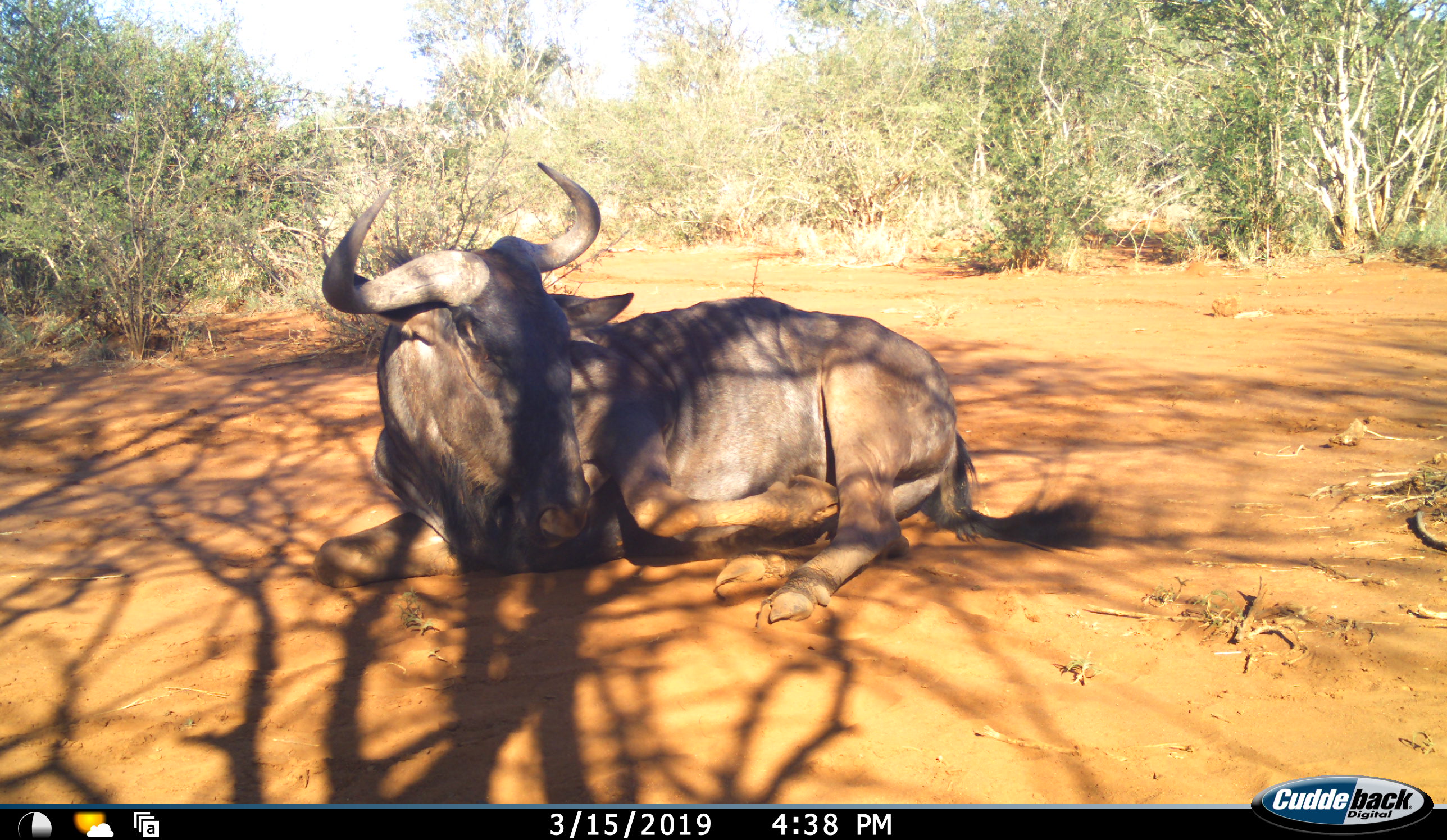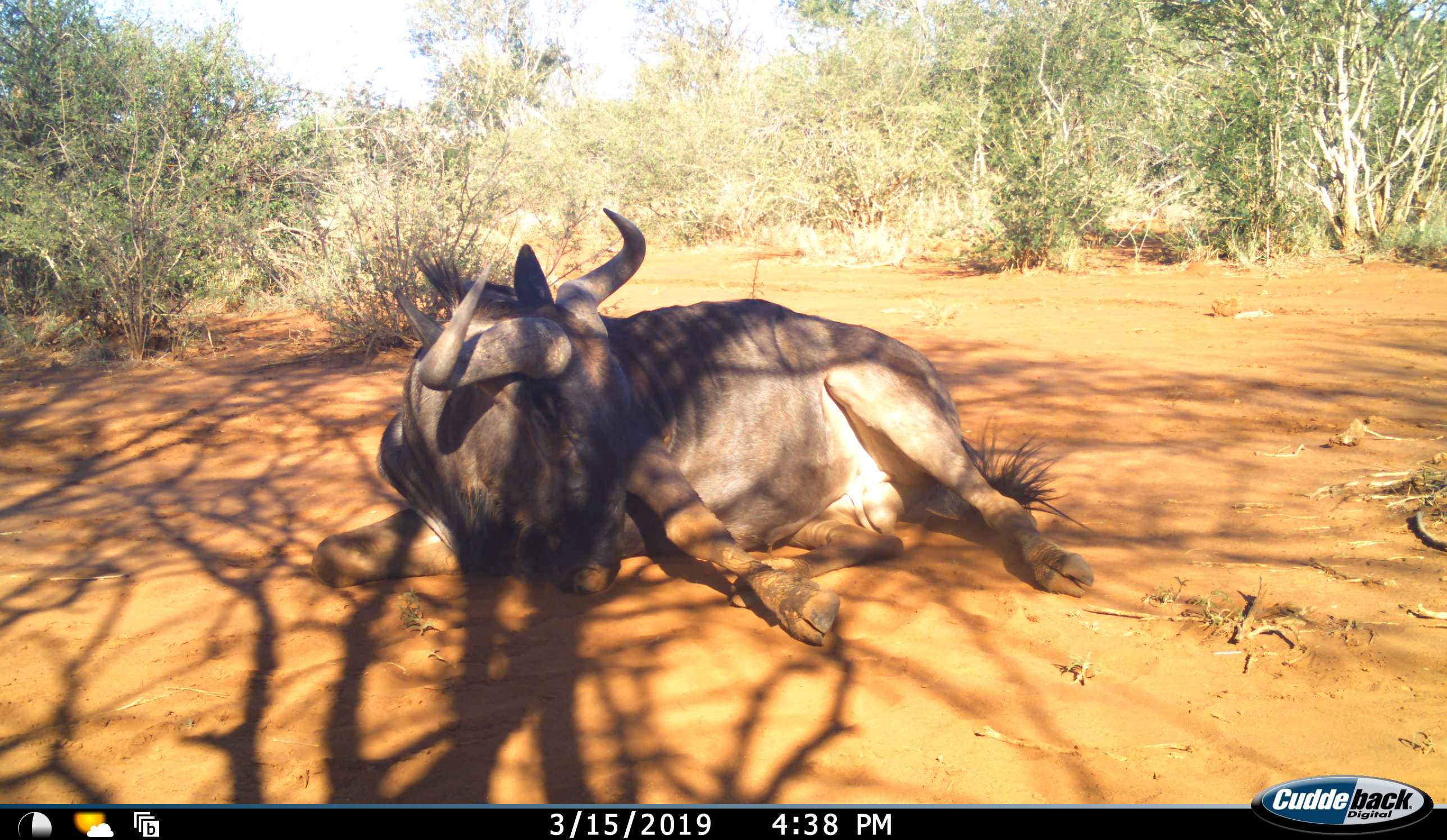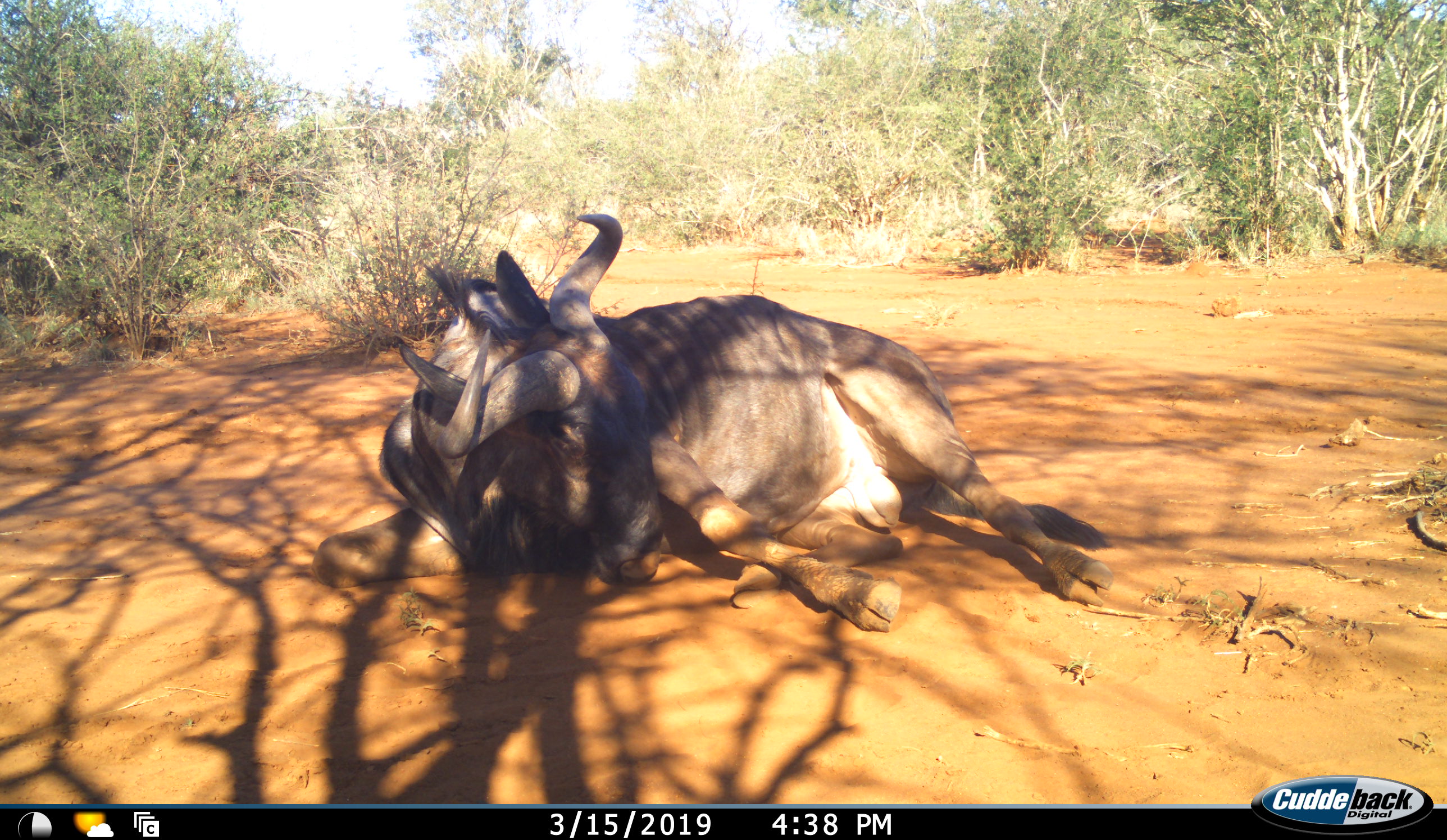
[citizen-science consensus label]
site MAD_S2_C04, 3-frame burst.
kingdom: Animalia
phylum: Chordata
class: Mammalia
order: Artiodactyla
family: Bovidae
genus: Connochaetes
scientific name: Connochaetes taurinus taurinus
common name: blue wildebeest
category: wildebeestblue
Wildebeestblue (blue wildebeest) (Connochaetes taurinus taurinus), count 1. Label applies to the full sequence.